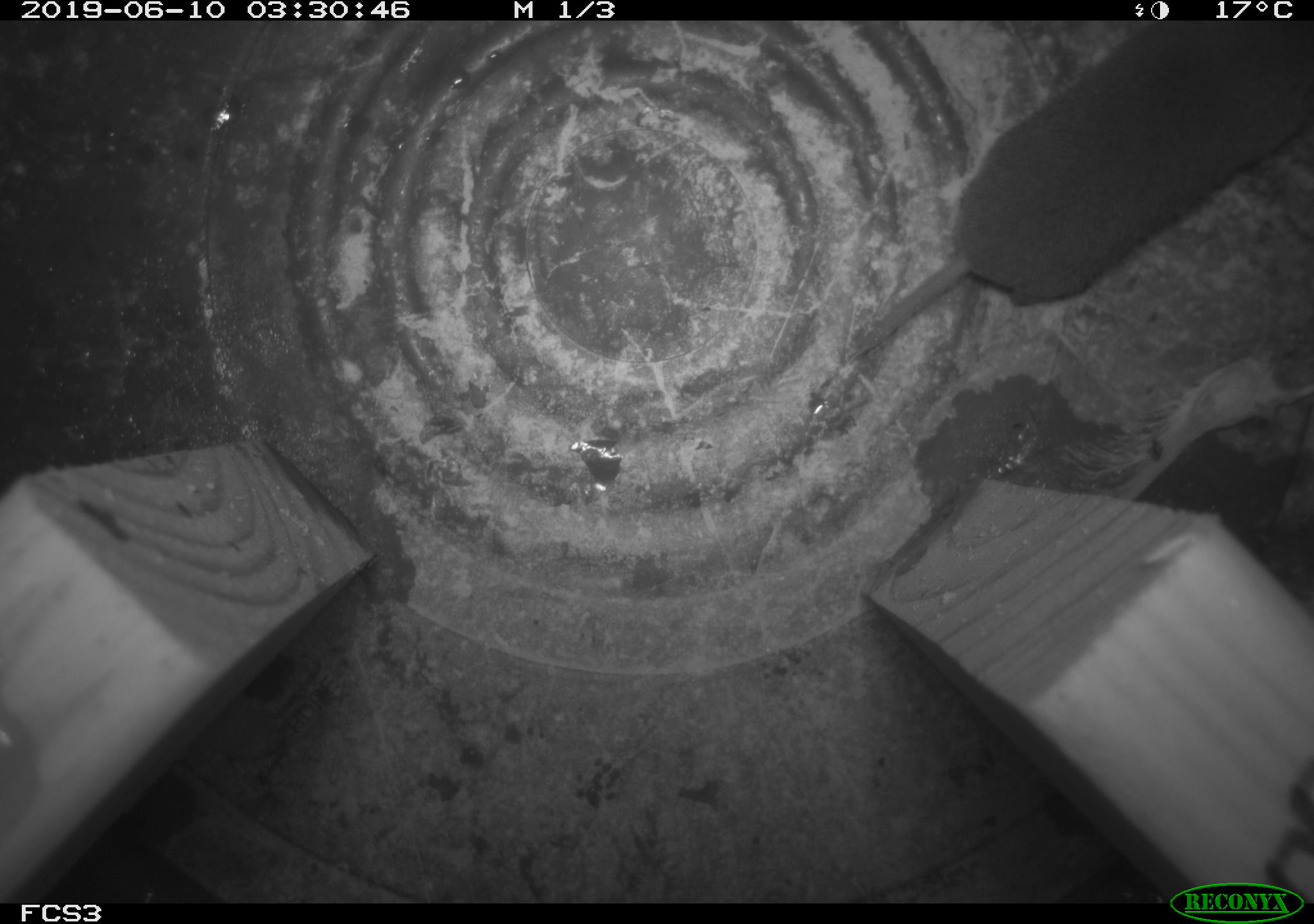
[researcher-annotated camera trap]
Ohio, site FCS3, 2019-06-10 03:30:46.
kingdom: Animalia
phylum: Chordata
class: Mammalia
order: Eulipotyphla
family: Soricidae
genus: Blarina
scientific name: Blarina brevicauda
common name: northern short-tailed shrew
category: n. short-tailed shrew